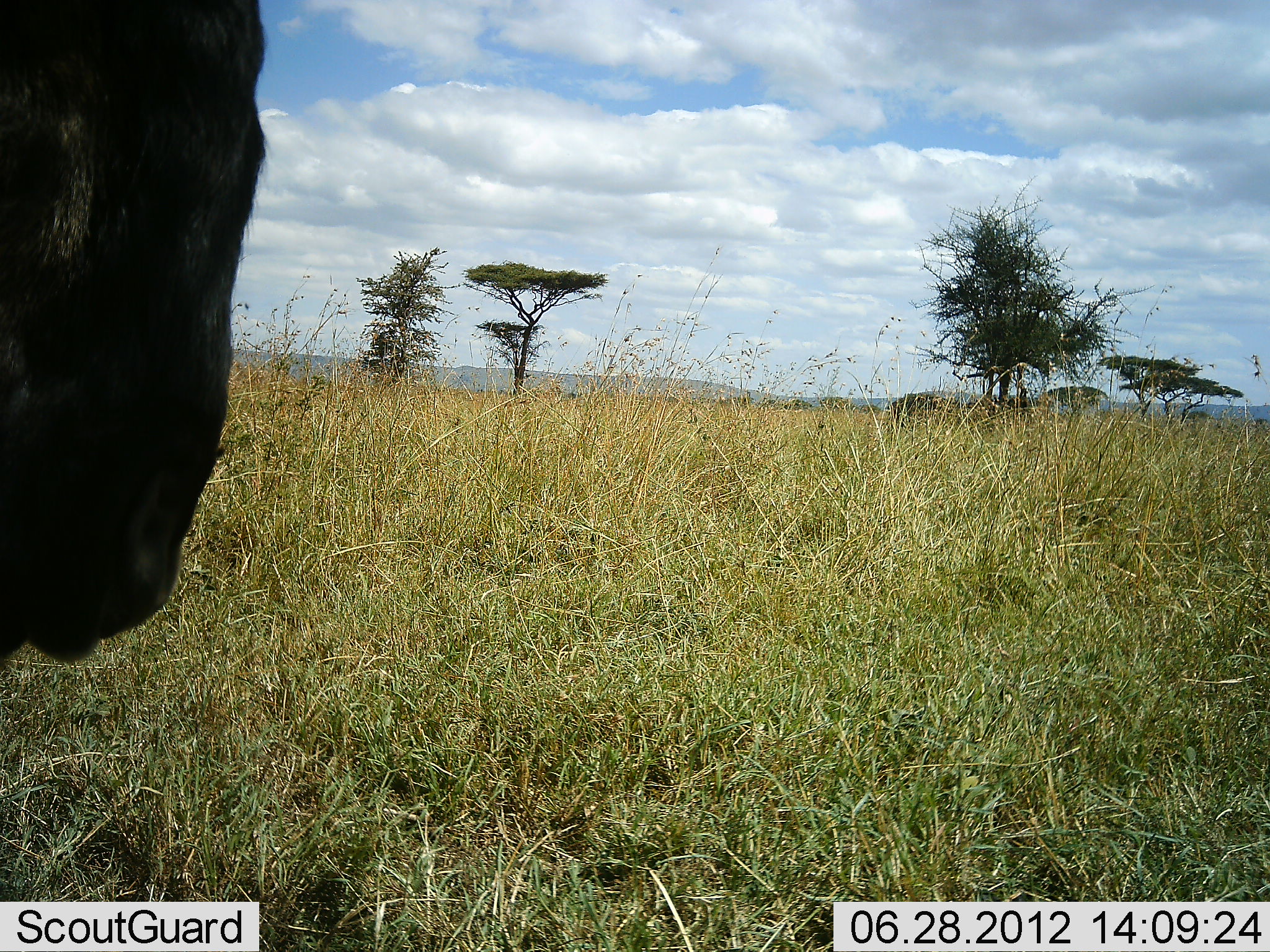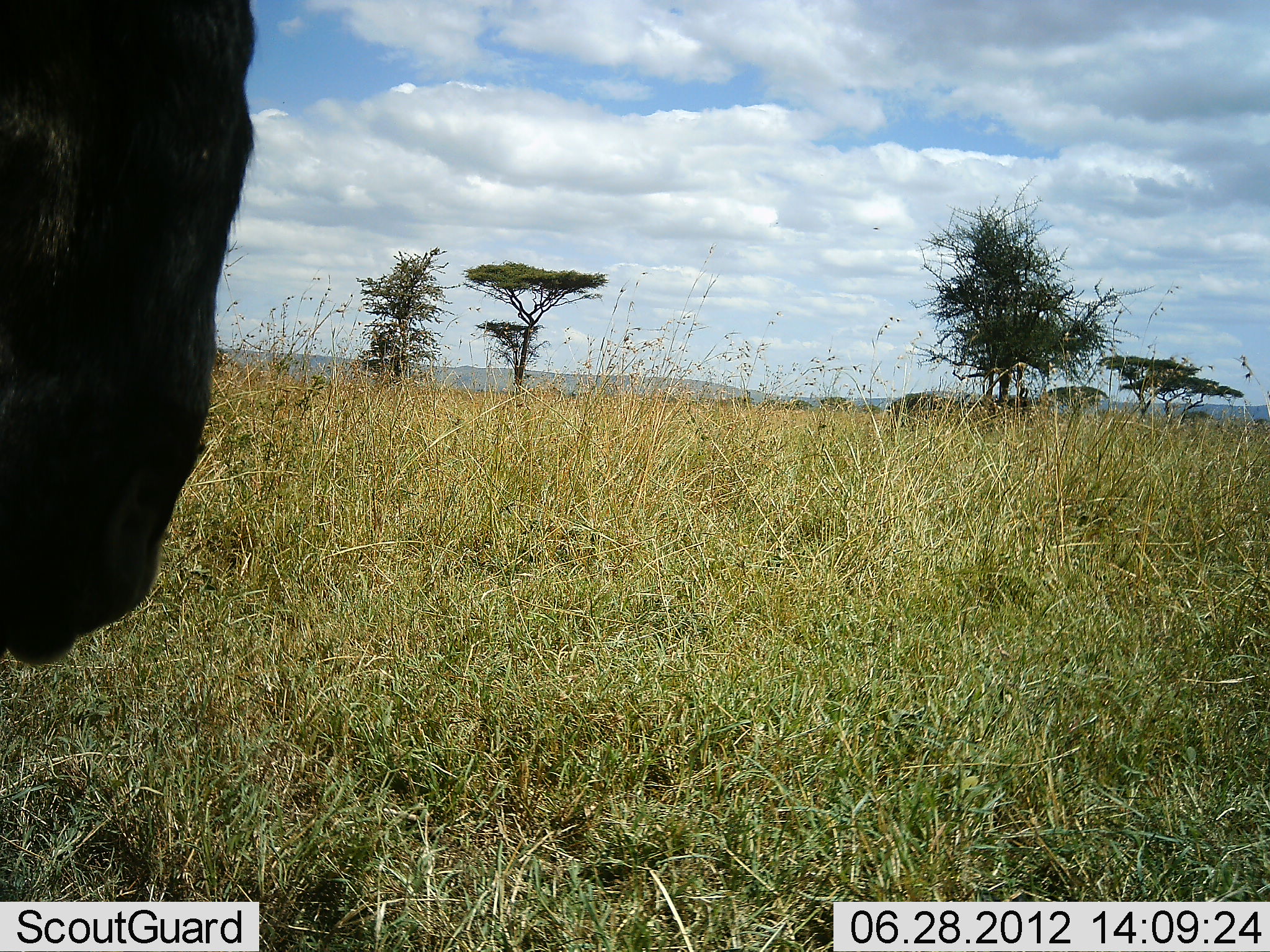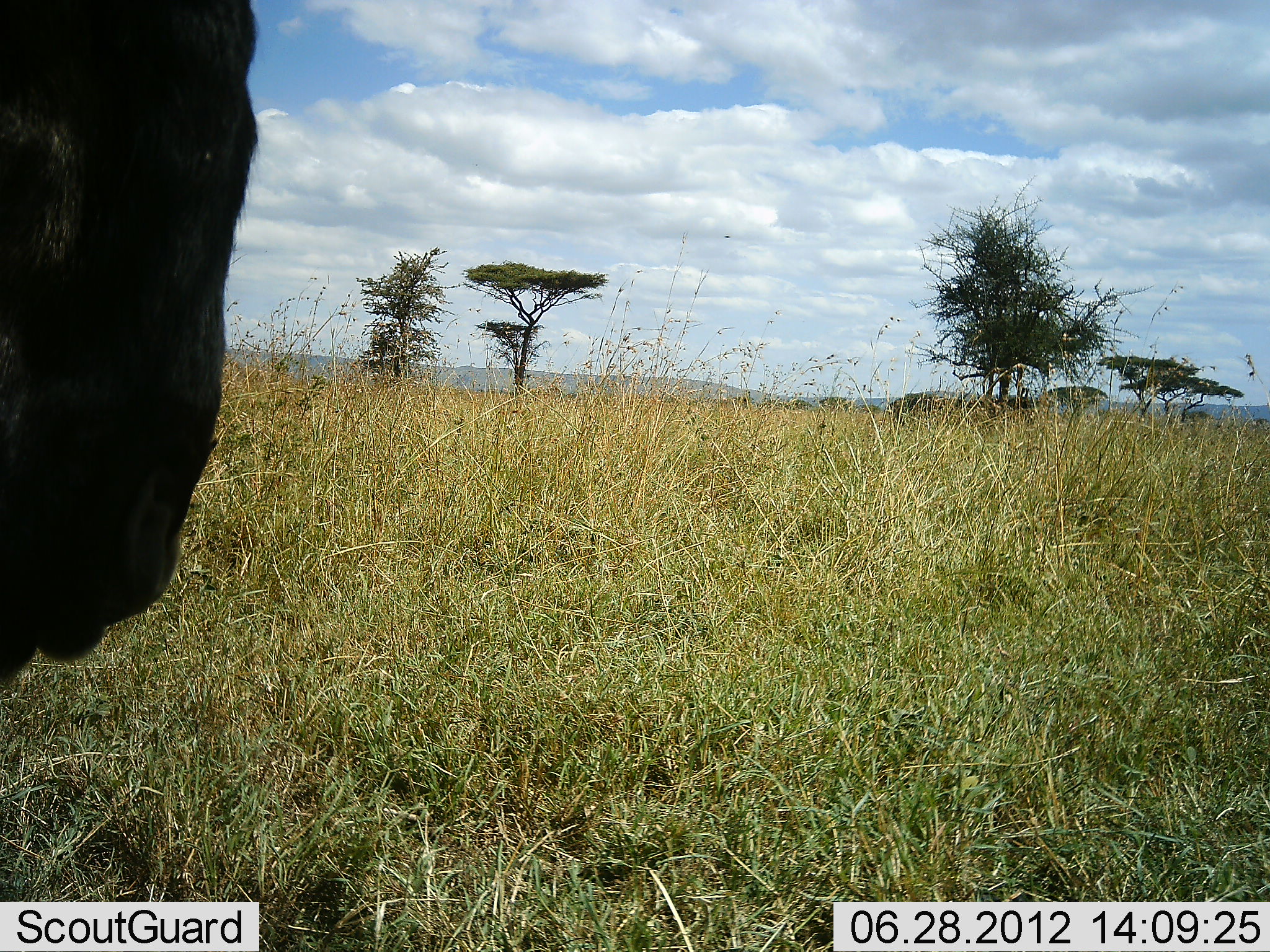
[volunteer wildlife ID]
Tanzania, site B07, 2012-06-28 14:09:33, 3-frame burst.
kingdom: Animalia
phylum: Chordata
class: Mammalia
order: Artiodactyla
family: Bovidae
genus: Connochaetes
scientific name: Connochaetes taurinus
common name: blue wildebeest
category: wildebeest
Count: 1.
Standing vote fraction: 80%.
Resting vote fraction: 0%.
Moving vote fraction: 0%.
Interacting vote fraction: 0%.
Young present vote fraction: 0%.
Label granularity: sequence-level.